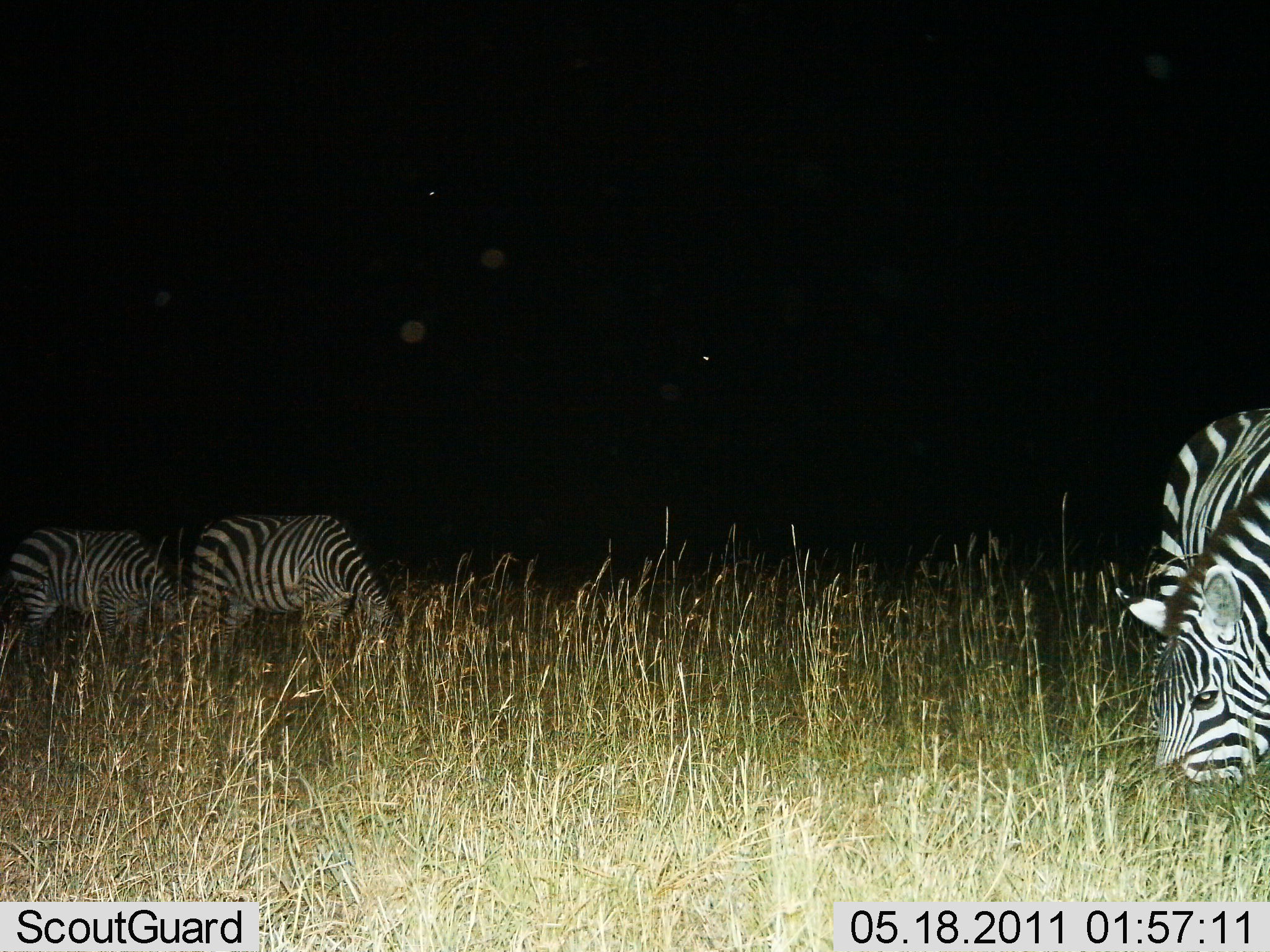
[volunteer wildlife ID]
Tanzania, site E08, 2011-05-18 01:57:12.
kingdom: Animalia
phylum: Chordata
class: Mammalia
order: Perissodactyla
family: Equidae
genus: Equus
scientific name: Equus quagga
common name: plains zebra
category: zebra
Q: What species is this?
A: Zebra (plains zebra) (Equus quagga).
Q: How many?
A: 4.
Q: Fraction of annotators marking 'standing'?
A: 23%.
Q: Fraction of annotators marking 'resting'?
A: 0%.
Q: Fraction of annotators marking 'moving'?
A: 0%.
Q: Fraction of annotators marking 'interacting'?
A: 0%.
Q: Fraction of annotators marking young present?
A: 0%.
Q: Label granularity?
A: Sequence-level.